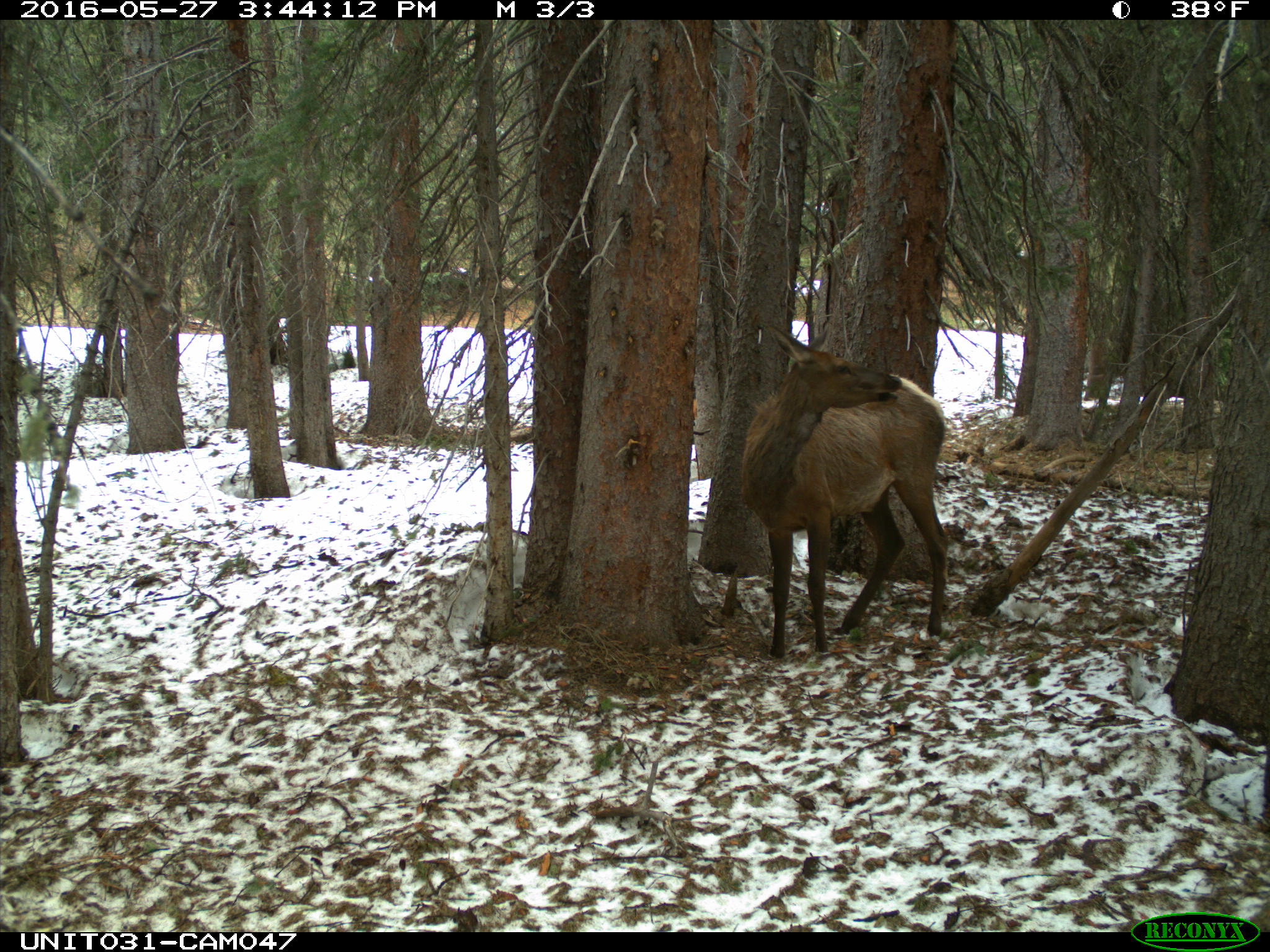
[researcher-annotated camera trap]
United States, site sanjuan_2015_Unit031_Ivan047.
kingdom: Animalia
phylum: Chordata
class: Mammalia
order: Artiodactyla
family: Cervidae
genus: Cervus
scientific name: Cervus elaphus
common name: red deer